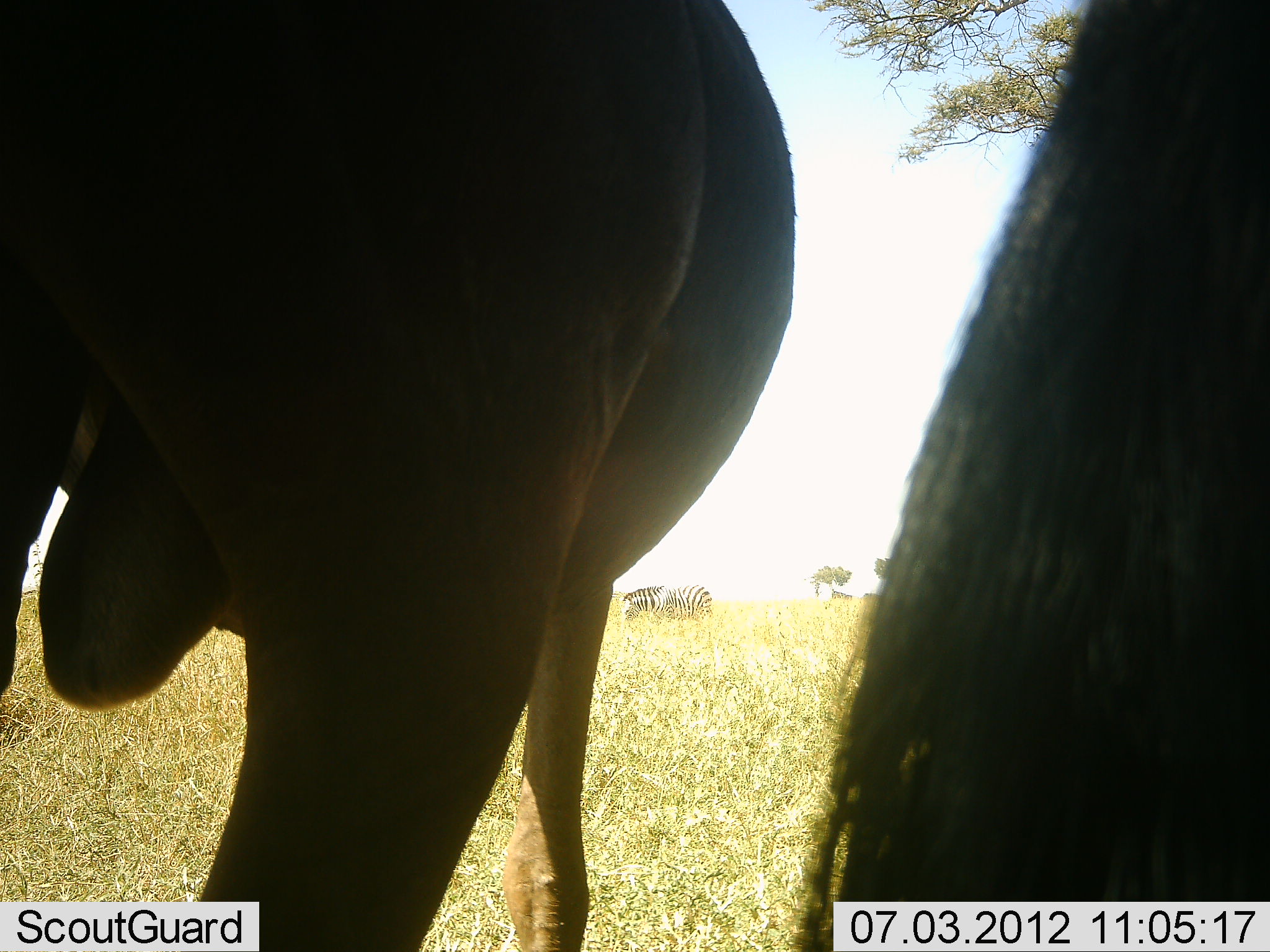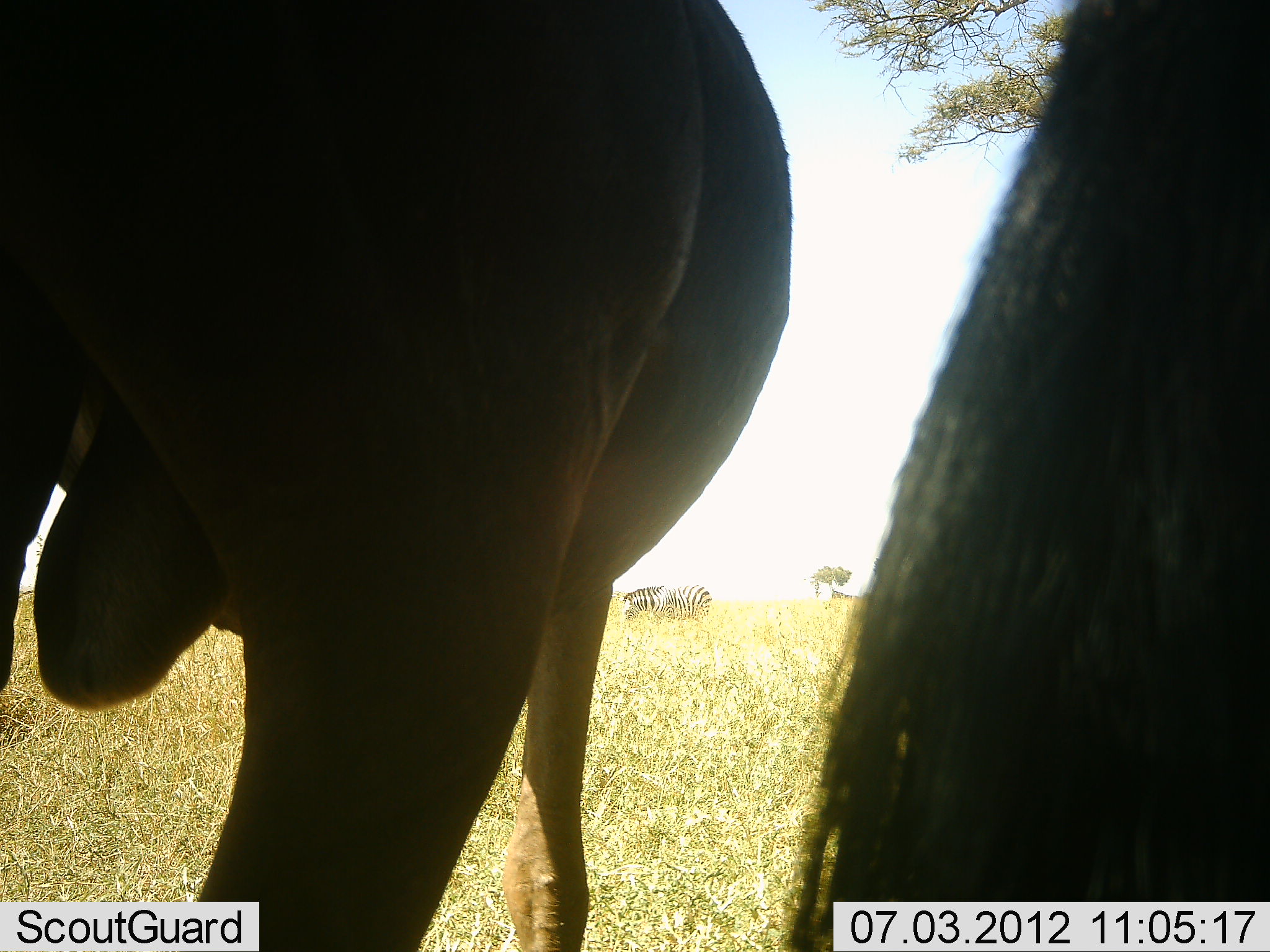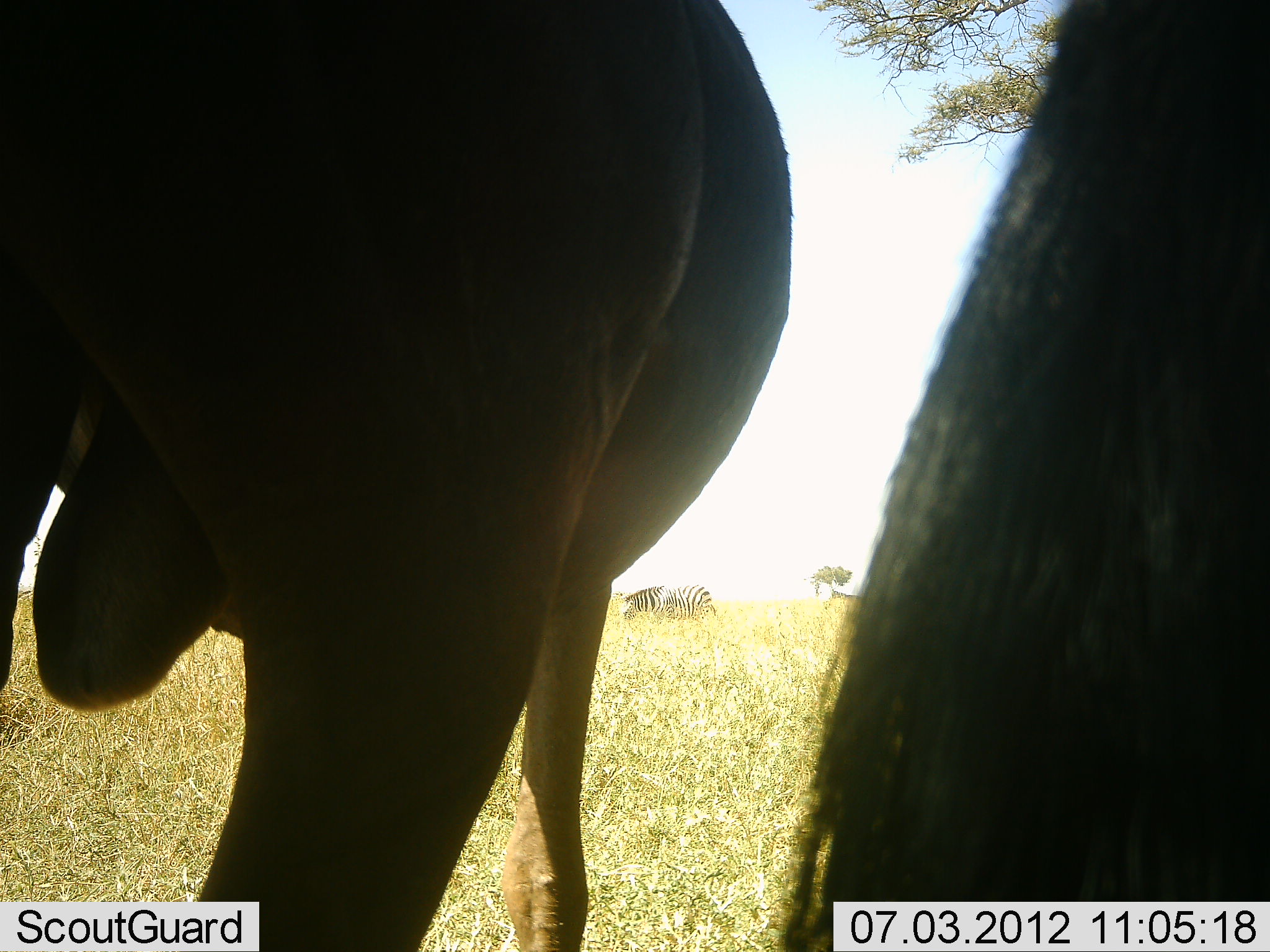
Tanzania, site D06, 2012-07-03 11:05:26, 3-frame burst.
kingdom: Animalia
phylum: Chordata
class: Mammalia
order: Artiodactyla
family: Bovidae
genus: Connochaetes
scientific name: Connochaetes taurinus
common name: blue wildebeest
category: wildebeest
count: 2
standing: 100%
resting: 8%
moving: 0%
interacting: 0%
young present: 0%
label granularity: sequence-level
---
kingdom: Animalia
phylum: Chordata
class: Mammalia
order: Perissodactyla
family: Equidae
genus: Equus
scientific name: Equus quagga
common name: plains zebra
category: zebra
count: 1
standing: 44%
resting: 6%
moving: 0%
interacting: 6%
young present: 0%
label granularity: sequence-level